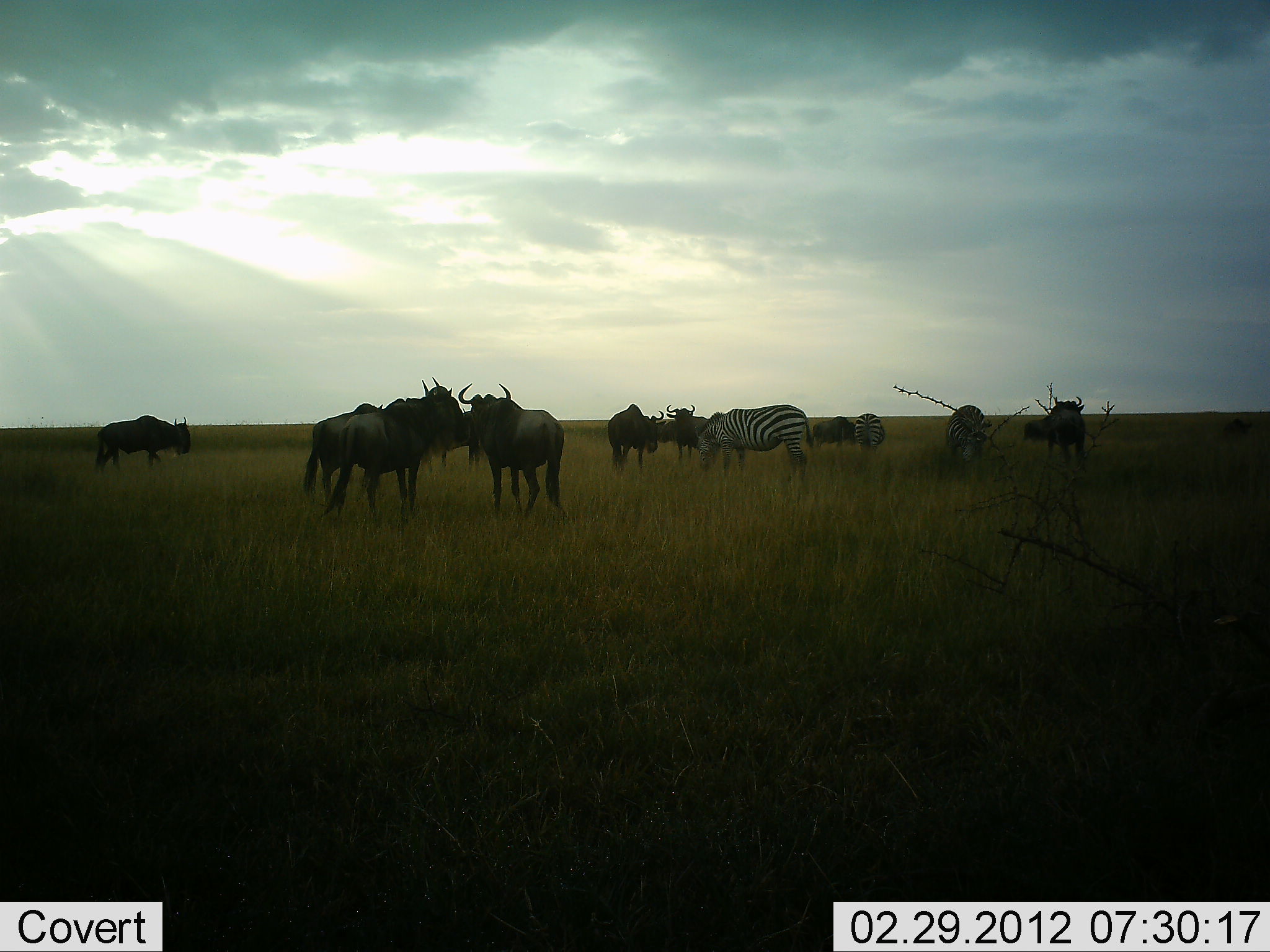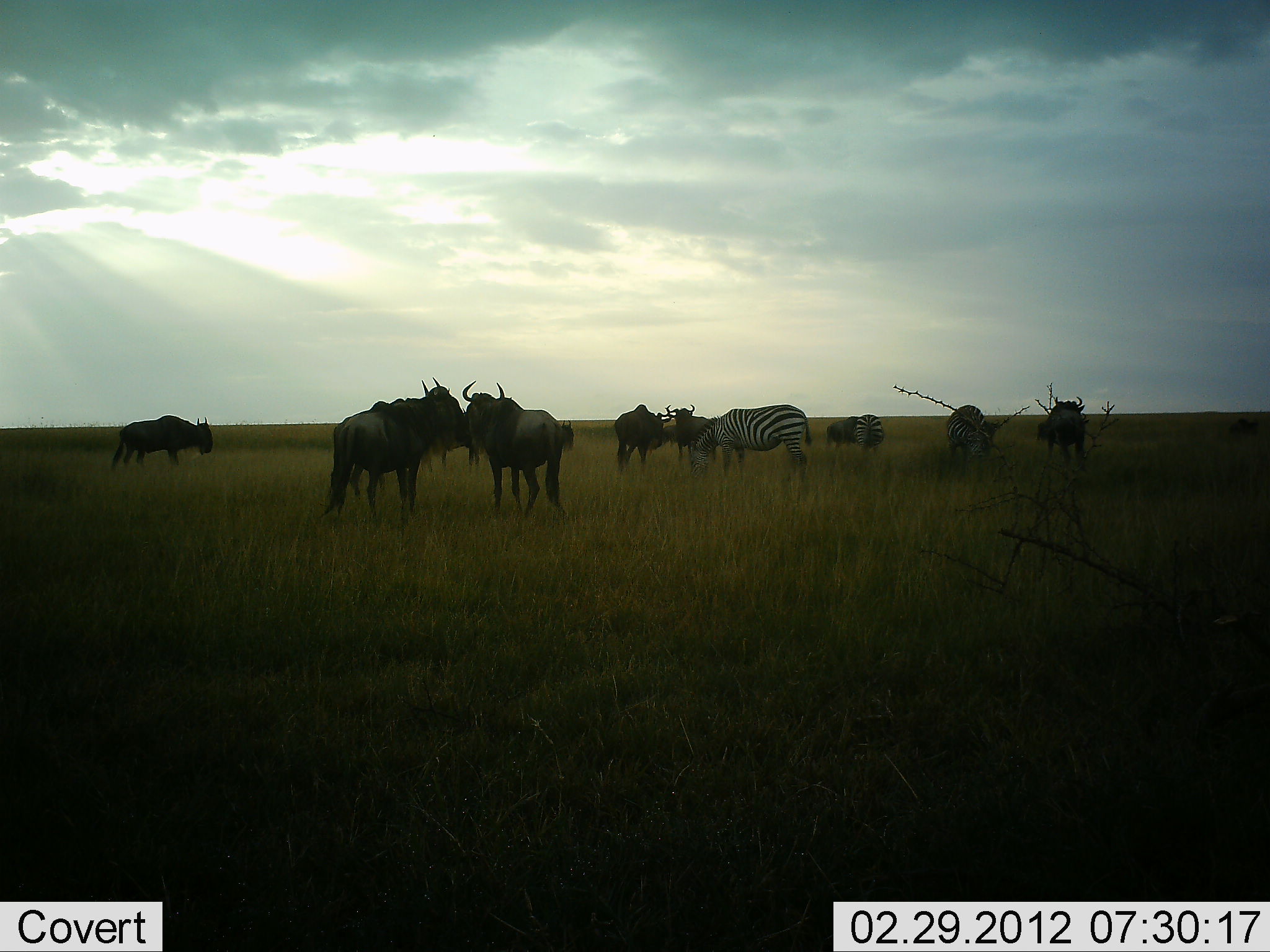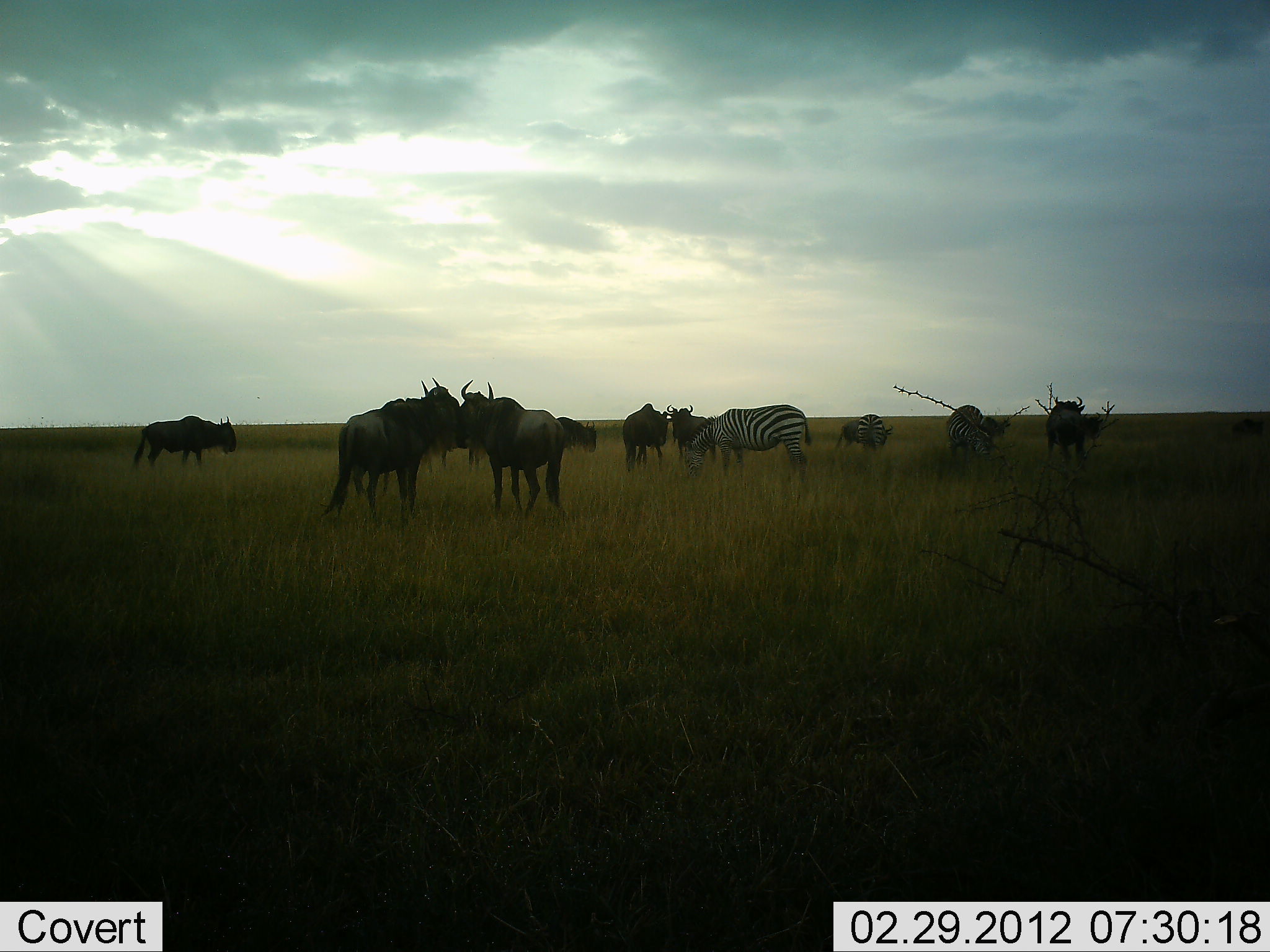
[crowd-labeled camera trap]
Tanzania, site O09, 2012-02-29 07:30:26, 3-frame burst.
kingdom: Animalia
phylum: Chordata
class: Mammalia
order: Artiodactyla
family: Bovidae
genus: Connochaetes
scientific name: Connochaetes taurinus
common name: blue wildebeest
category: wildebeest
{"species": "wildebeest (blue wildebeest) (Connochaetes taurinus)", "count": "10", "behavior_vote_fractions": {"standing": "94%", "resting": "6%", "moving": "69%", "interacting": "19%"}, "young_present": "0%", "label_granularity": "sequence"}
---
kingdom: Animalia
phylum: Chordata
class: Mammalia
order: Perissodactyla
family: Equidae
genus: Equus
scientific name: Equus quagga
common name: plains zebra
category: zebra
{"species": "zebra (plains zebra) (Equus quagga)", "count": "3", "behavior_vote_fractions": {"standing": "40%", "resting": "0%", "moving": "0%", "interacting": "0%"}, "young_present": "0%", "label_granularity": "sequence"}